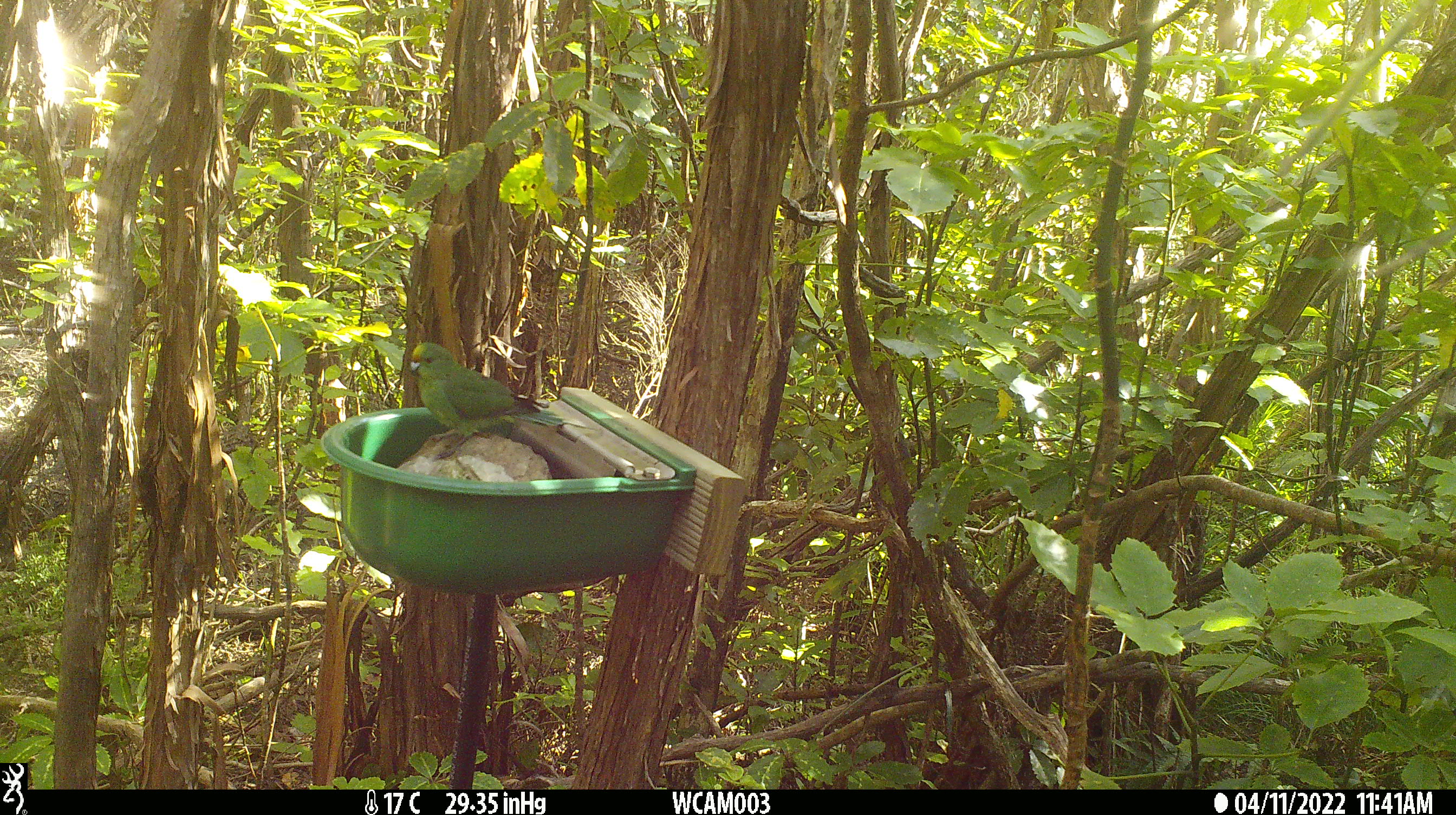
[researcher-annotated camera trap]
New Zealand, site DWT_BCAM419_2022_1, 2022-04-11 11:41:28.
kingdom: Animalia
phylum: Chordata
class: Aves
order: Psittaciformes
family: Psittaculidae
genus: Cyanoramphus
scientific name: Cyanoramphus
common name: parakeet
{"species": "parakeet (Cyanoramphus)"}